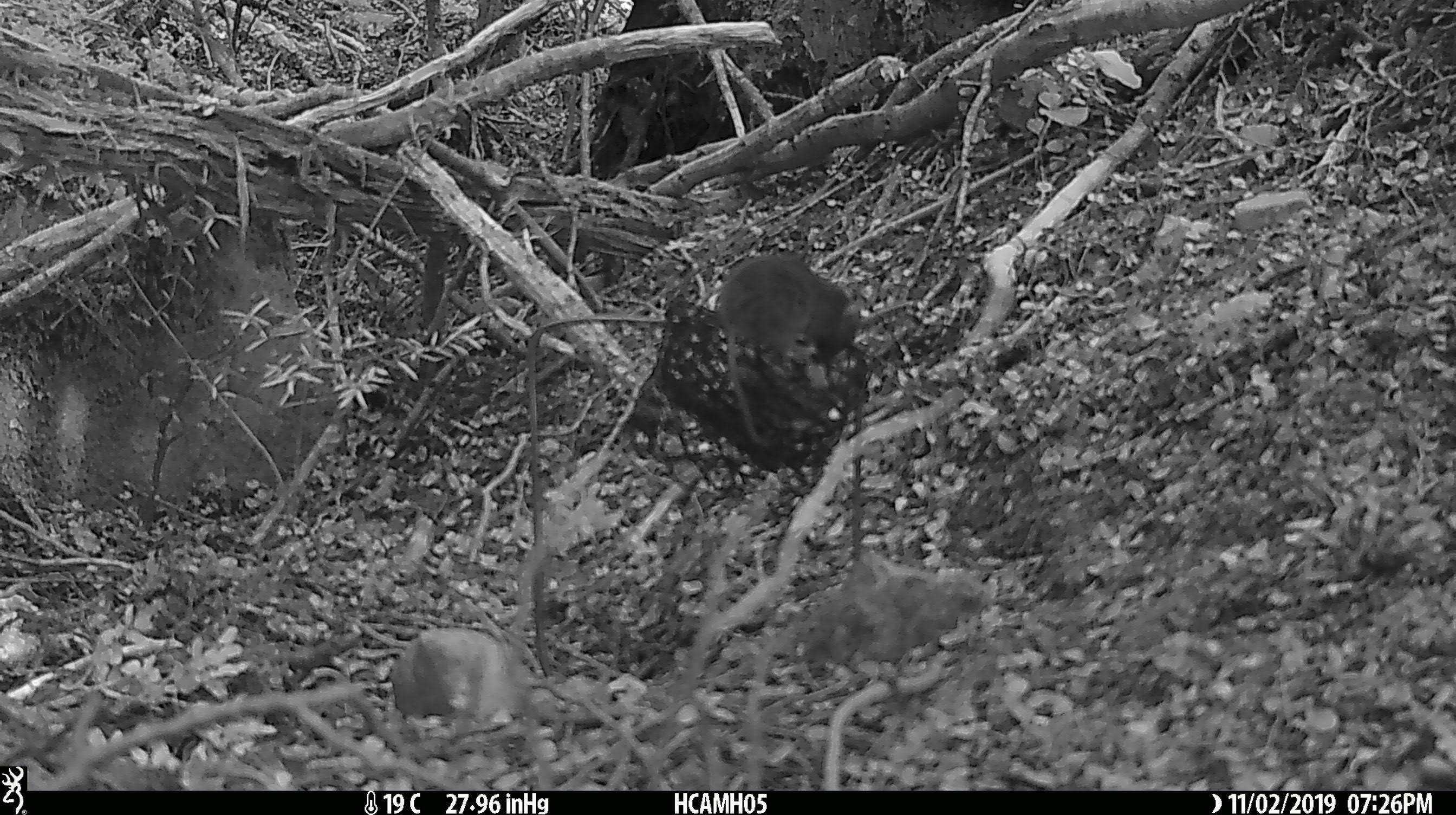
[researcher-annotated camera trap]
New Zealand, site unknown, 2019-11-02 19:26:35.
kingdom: Animalia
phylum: Chordata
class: Mammalia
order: Rodentia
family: Muridae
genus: Mus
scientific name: Mus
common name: mouse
Mouse (Mus).